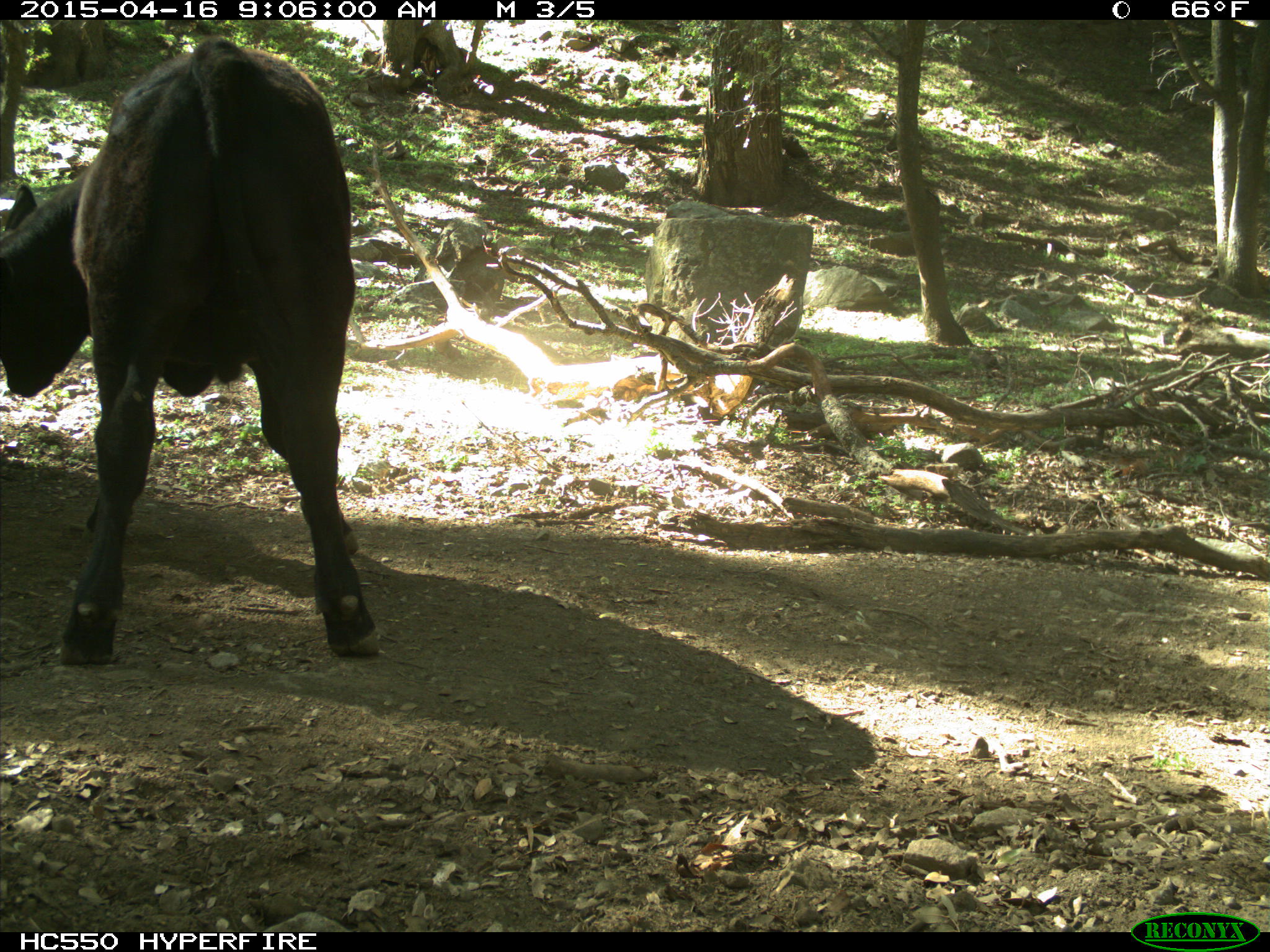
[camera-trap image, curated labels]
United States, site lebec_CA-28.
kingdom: Animalia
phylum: Chordata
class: Mammalia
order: Artiodactyla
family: Bovidae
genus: Bos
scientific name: Bos taurus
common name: domestic cow